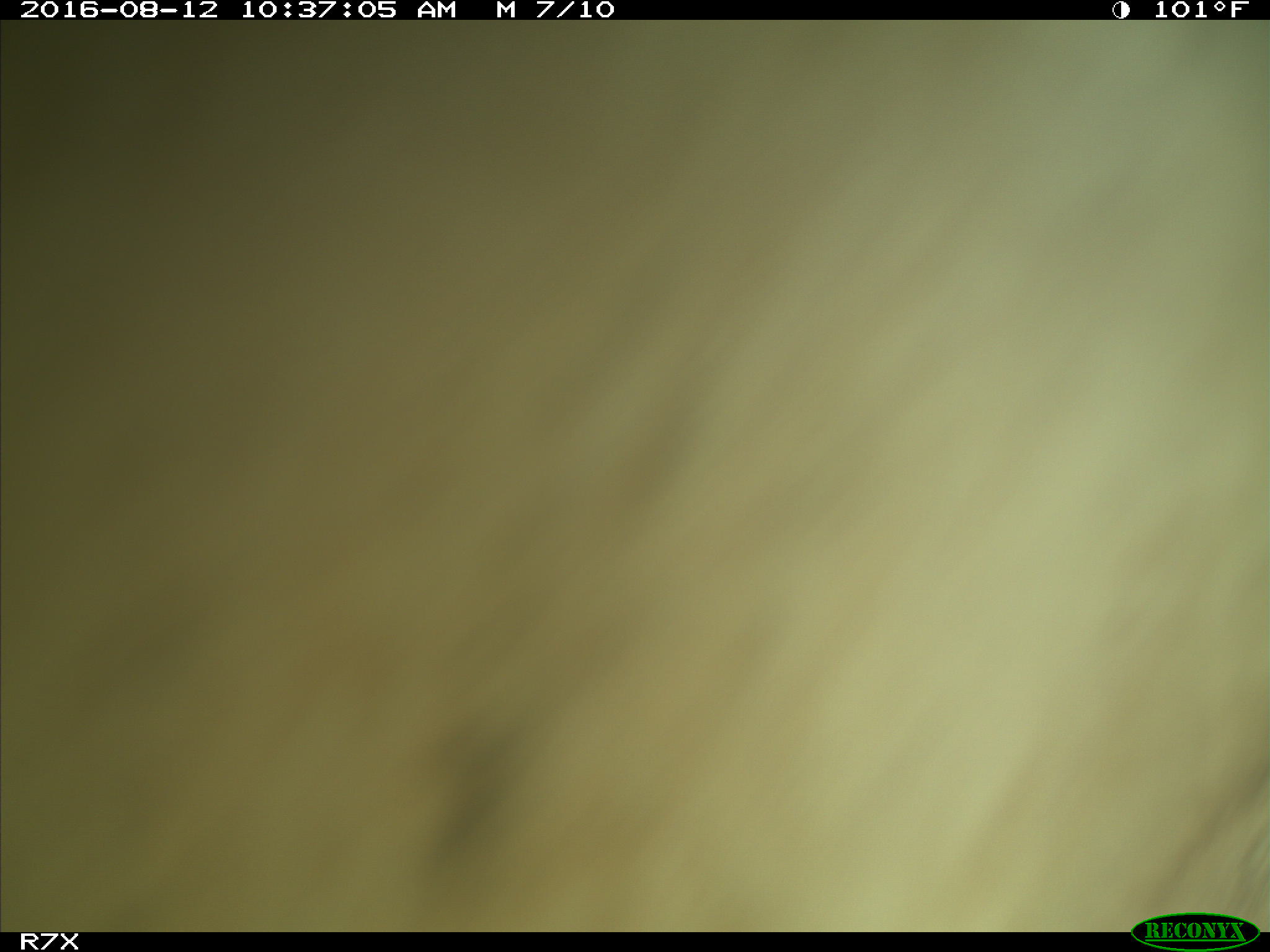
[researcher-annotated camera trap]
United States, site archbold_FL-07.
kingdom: Animalia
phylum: Chordata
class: Mammalia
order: Artiodactyla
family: Bovidae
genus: Bos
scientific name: Bos taurus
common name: domestic cow